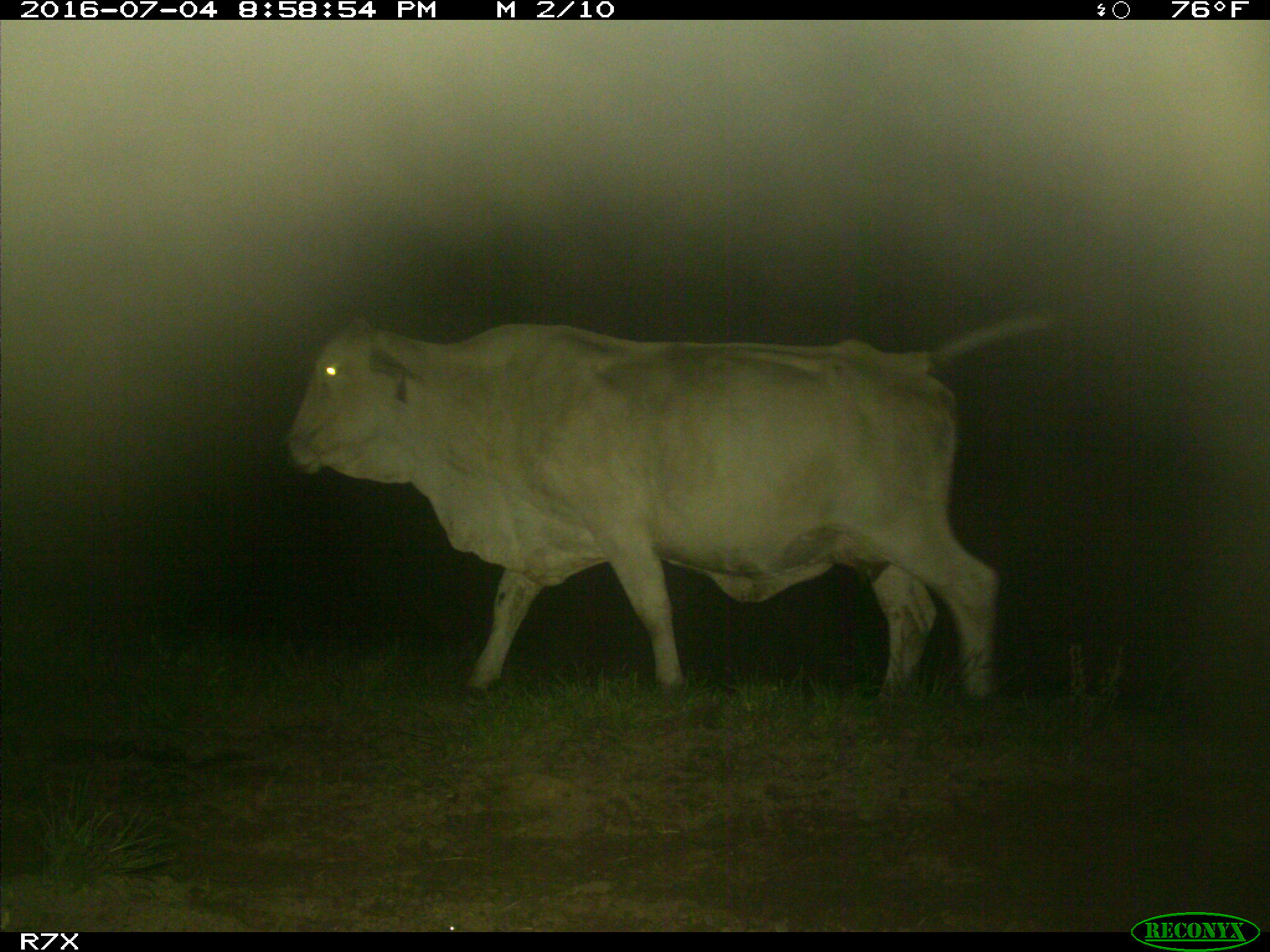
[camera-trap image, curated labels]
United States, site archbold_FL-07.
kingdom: Animalia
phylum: Chordata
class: Mammalia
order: Artiodactyla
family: Bovidae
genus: Bos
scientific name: Bos taurus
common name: domestic cow